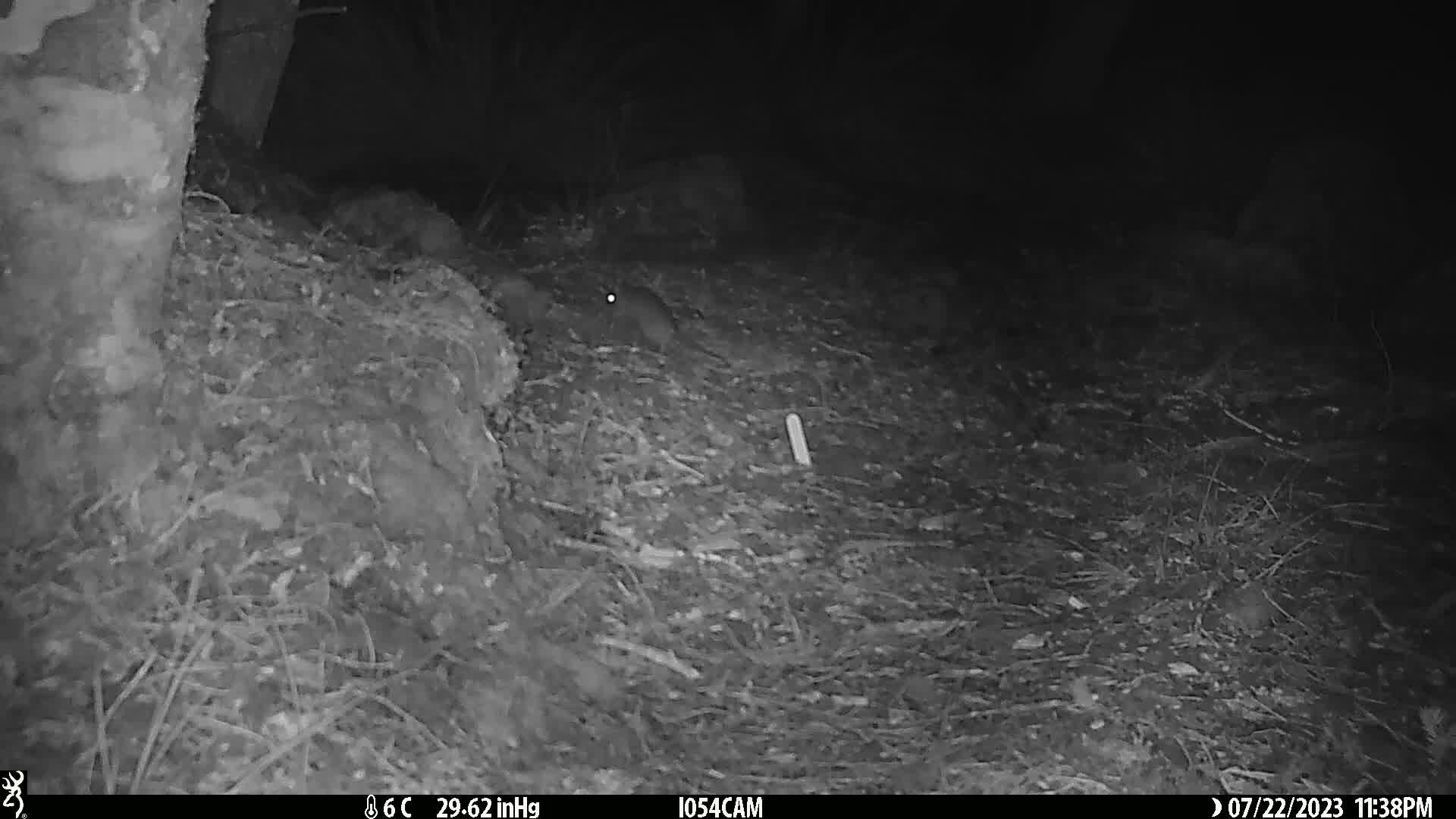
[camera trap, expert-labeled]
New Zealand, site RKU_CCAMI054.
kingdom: Animalia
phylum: Chordata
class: Mammalia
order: Rodentia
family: Muridae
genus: Rattus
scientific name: Rattus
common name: rat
Rat (Rattus).